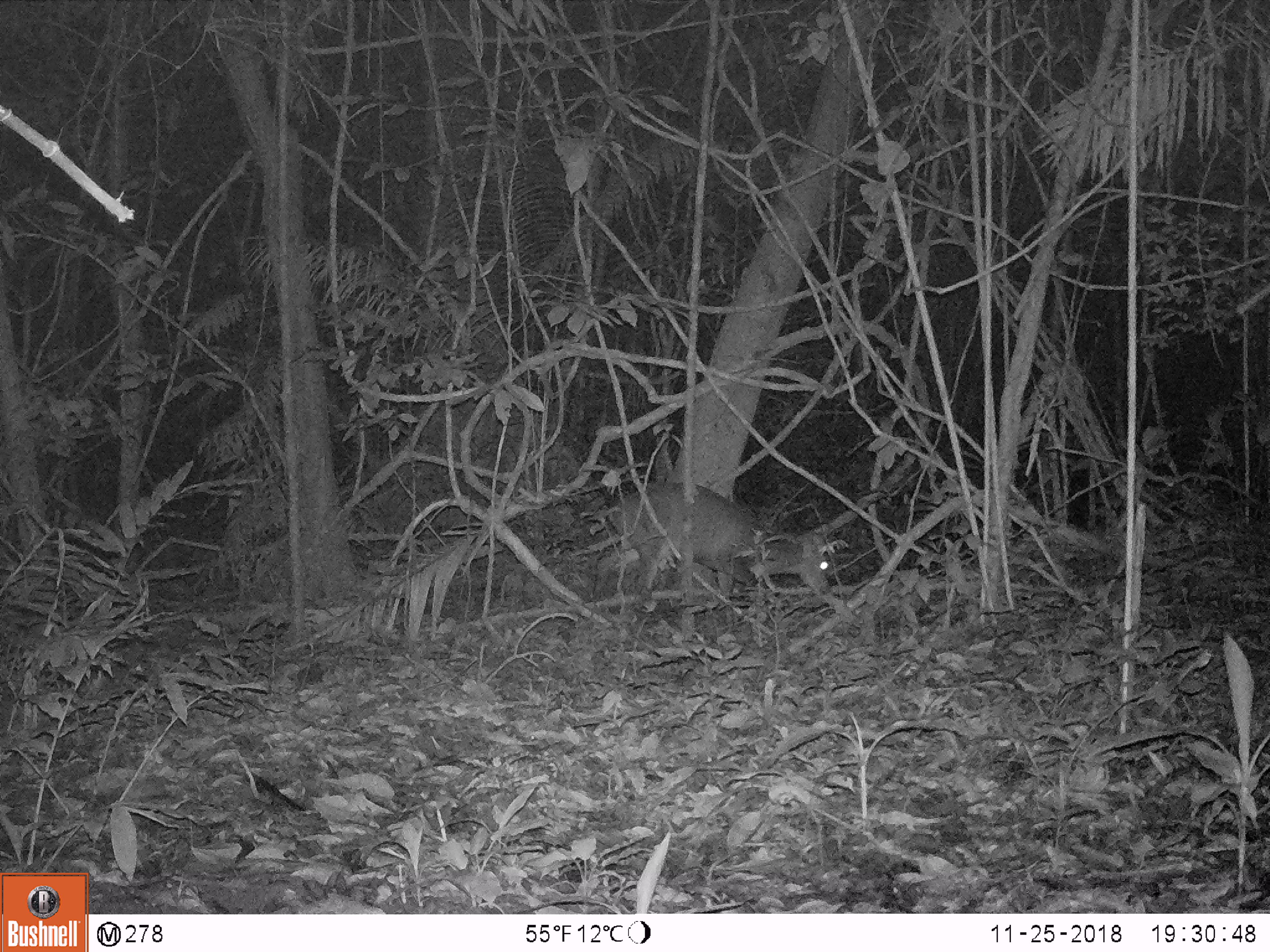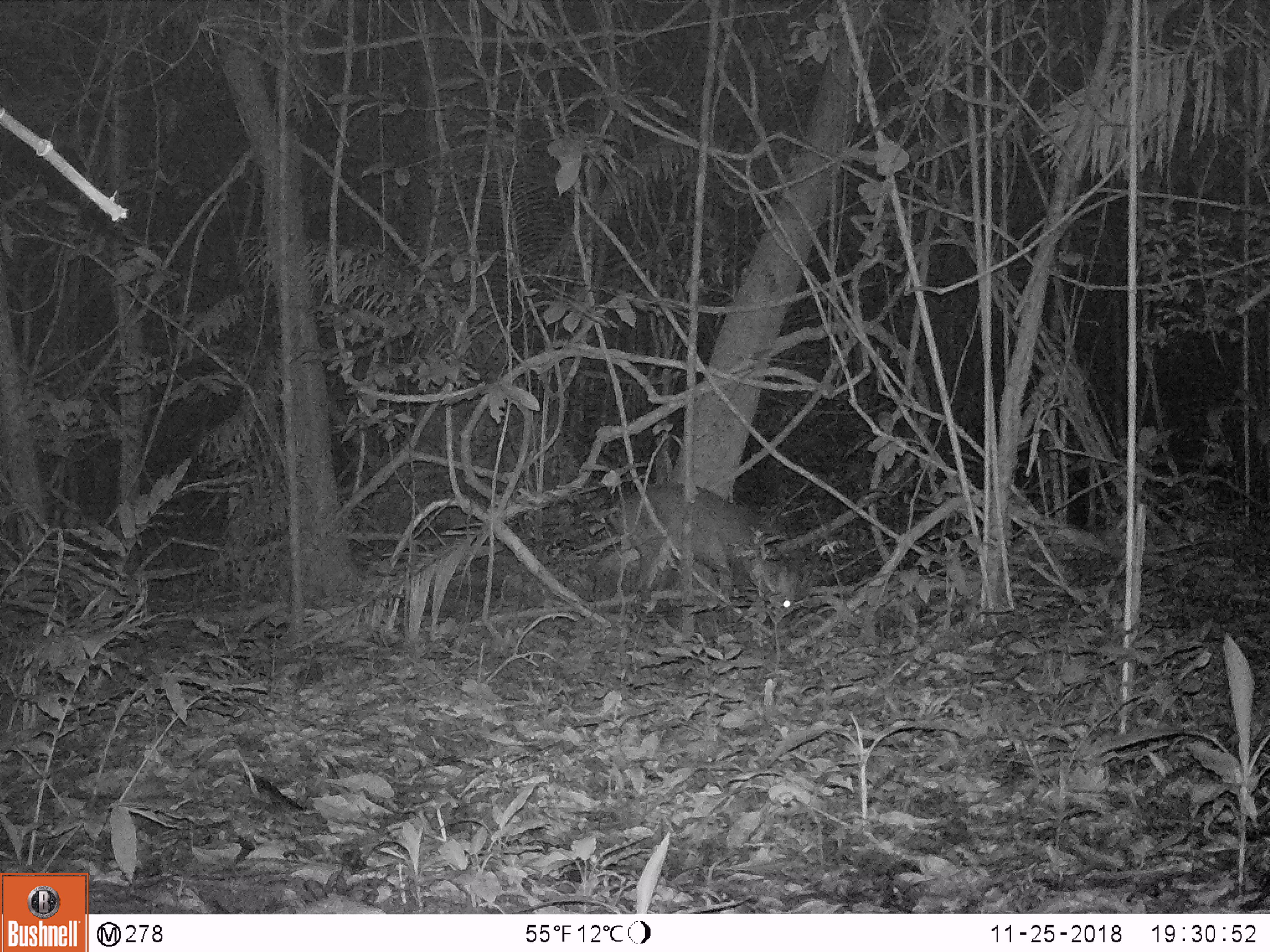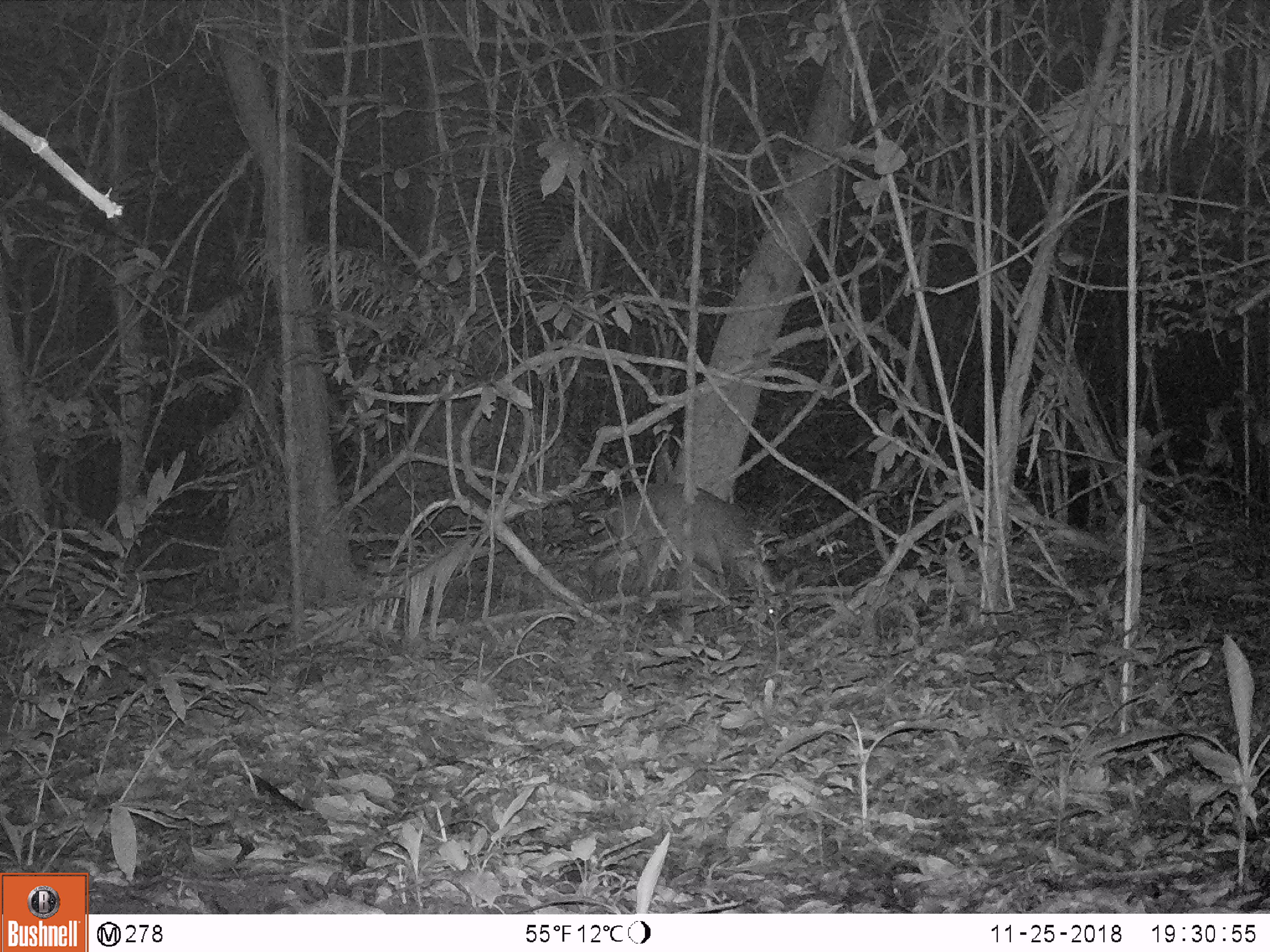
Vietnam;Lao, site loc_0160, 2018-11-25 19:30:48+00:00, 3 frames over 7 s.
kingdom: Animalia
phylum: Chordata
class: Mammalia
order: Artiodactyla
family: Cervidae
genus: Muntiacus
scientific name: Muntiacus vuquangensis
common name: large-antlered muntjac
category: large antlered muntjac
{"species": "large antlered muntjac (large-antlered muntjac) (Muntiacus vuquangensis)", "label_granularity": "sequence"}